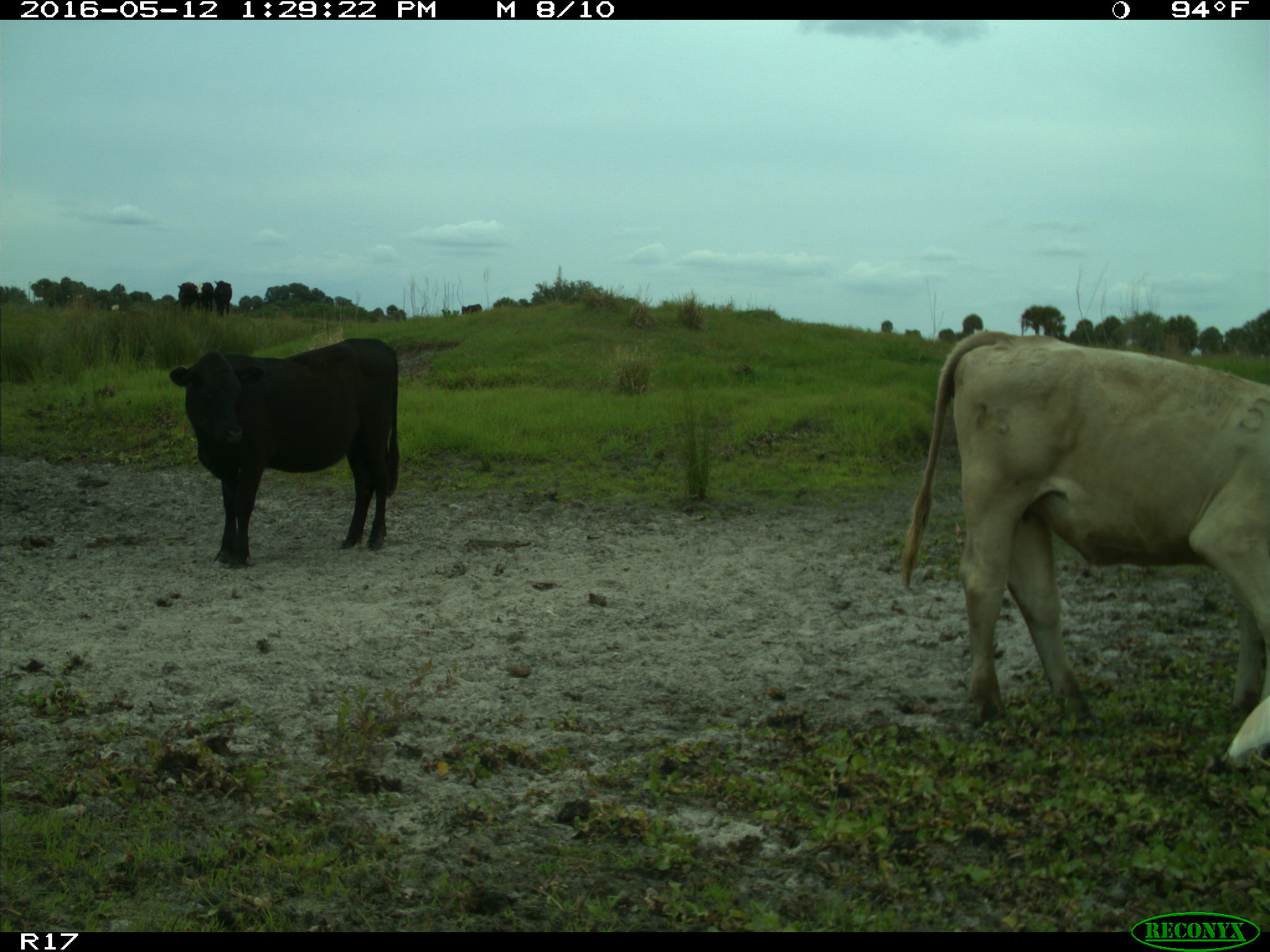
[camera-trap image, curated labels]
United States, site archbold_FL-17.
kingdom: Animalia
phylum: Chordata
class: Mammalia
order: Artiodactyla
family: Bovidae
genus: Bos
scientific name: Bos taurus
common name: domestic cow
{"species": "Bos taurus (domestic cow)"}